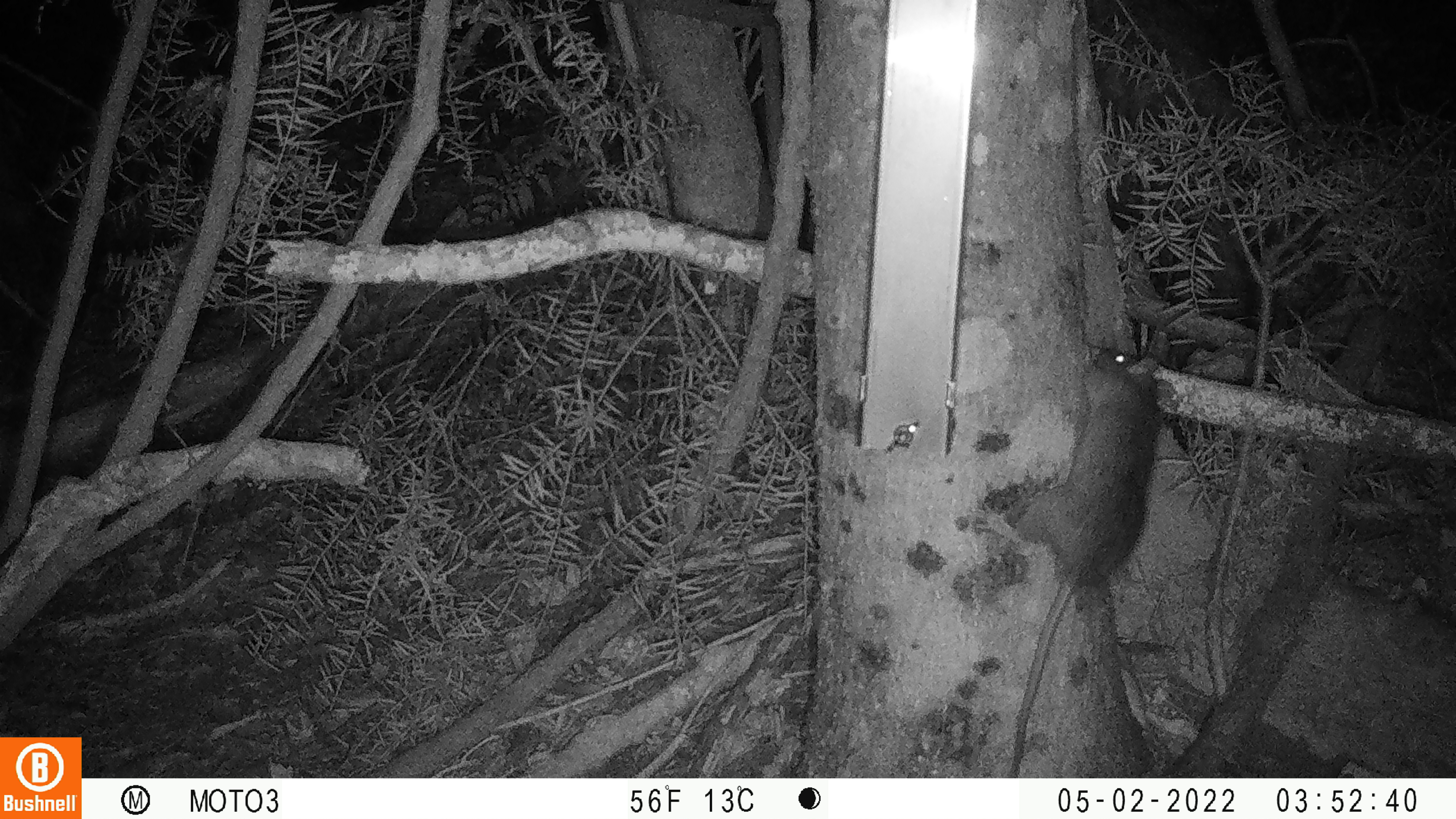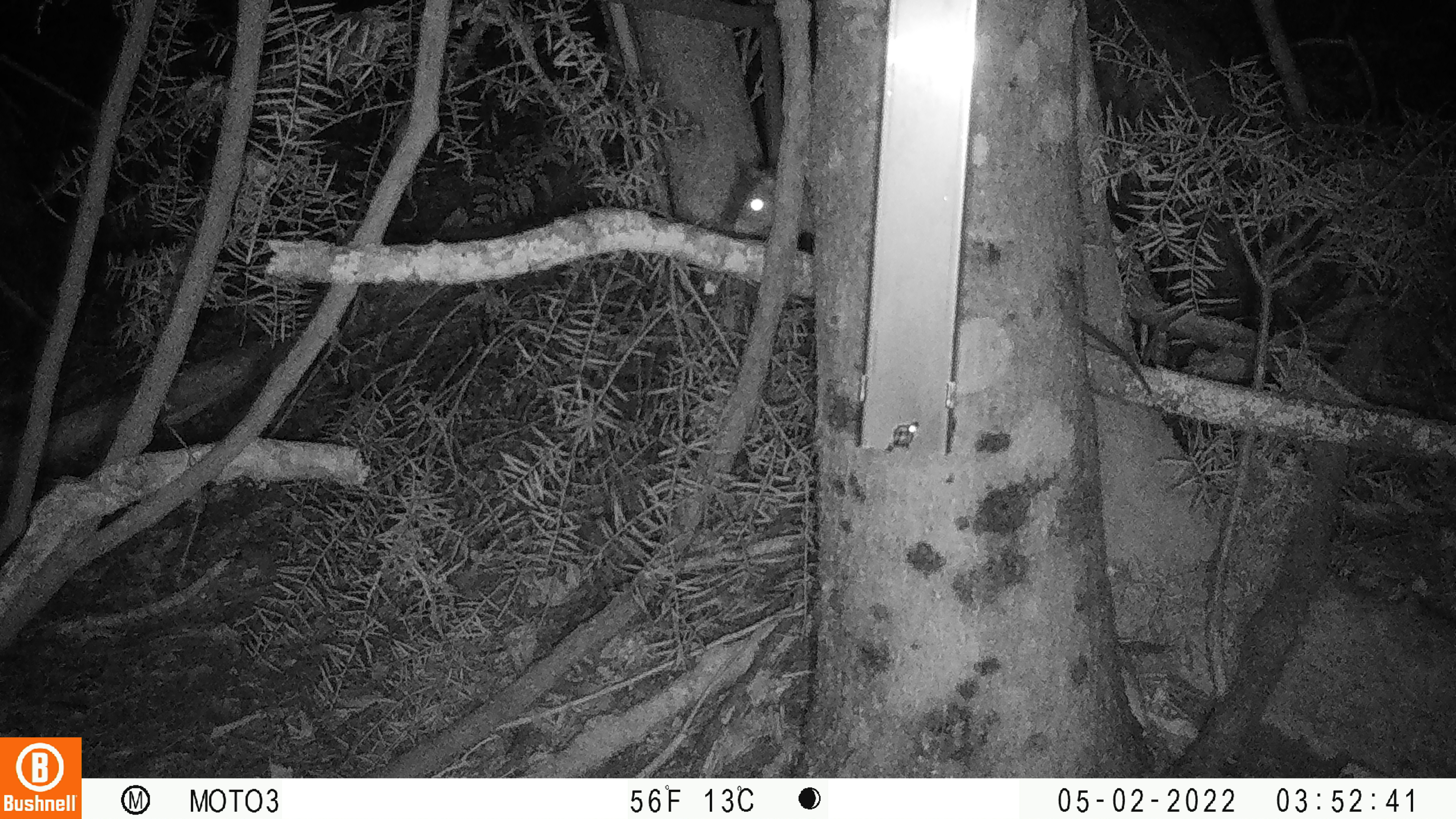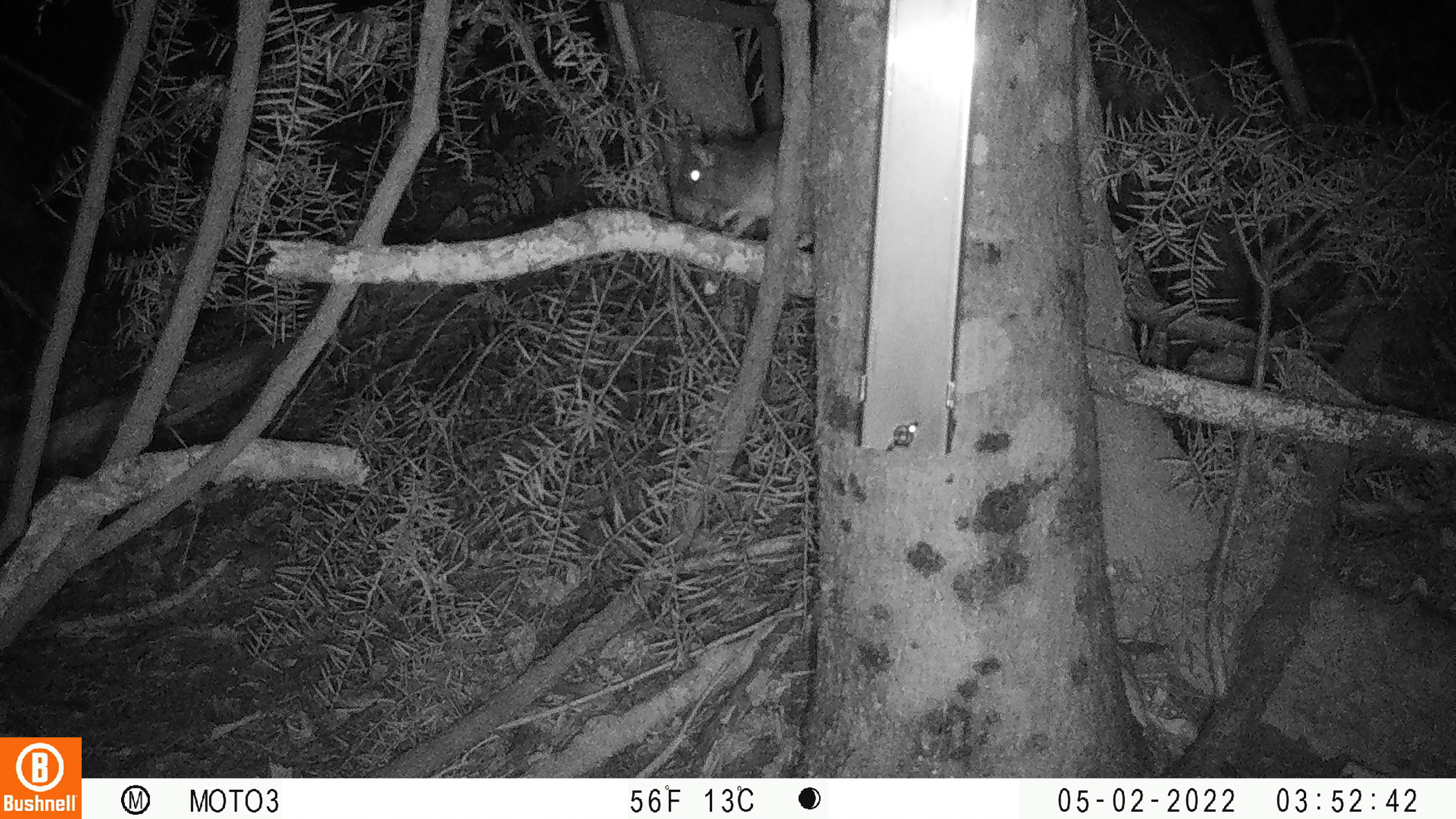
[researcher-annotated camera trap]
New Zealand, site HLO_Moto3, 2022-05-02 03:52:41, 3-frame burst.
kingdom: Animalia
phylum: Chordata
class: Mammalia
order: Rodentia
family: Muridae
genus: Rattus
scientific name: Rattus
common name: rat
Rat (Rattus).